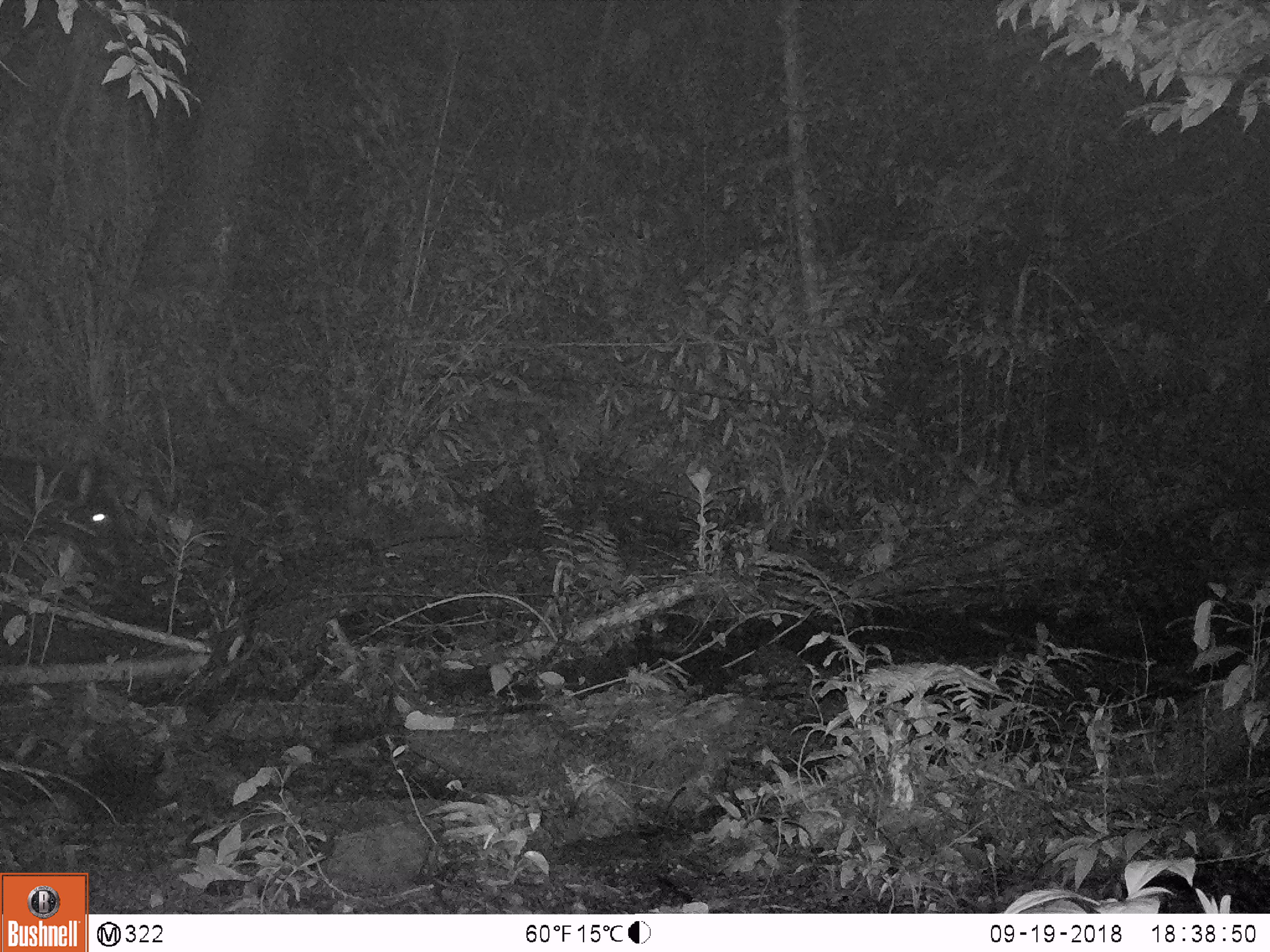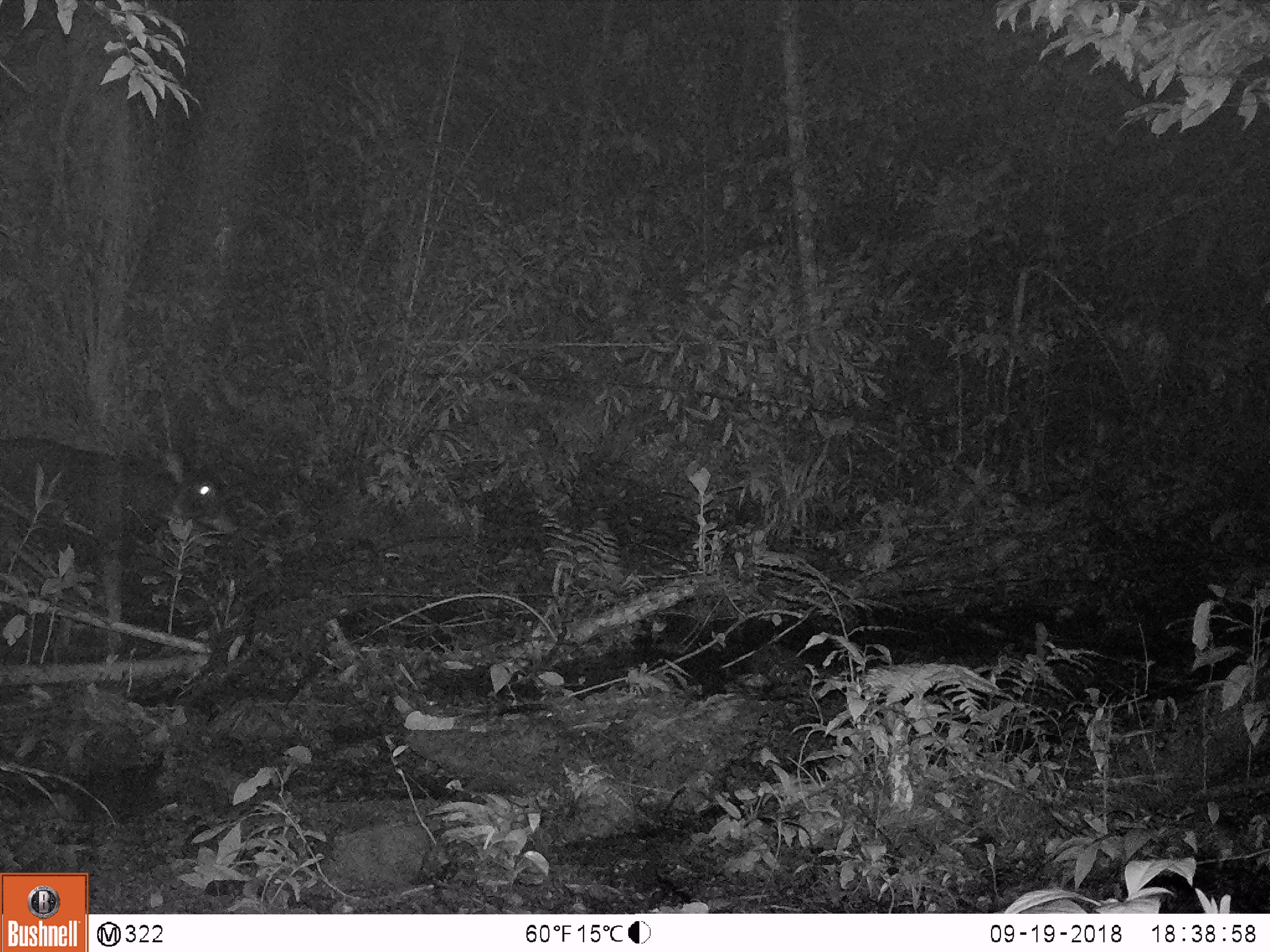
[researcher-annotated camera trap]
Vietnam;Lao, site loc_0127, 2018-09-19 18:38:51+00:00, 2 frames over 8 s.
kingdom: Animalia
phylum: Chordata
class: Mammalia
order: Artiodactyla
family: Bovidae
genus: Capricornis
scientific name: Capricornis sumatraensis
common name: chinese serow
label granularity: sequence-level